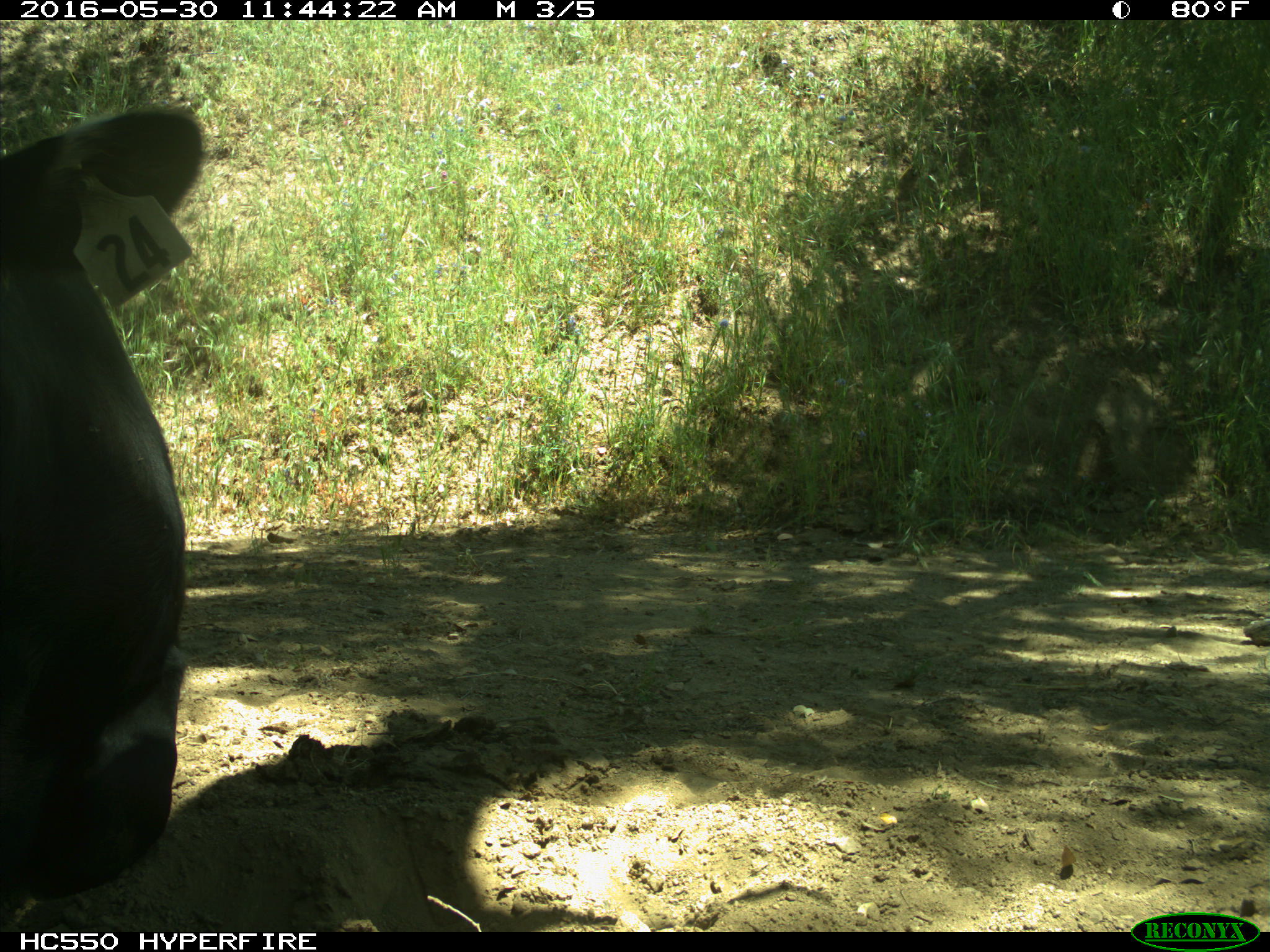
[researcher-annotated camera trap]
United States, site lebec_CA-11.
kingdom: Animalia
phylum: Chordata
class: Mammalia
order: Artiodactyla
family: Bovidae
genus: Bos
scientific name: Bos taurus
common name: domestic cow